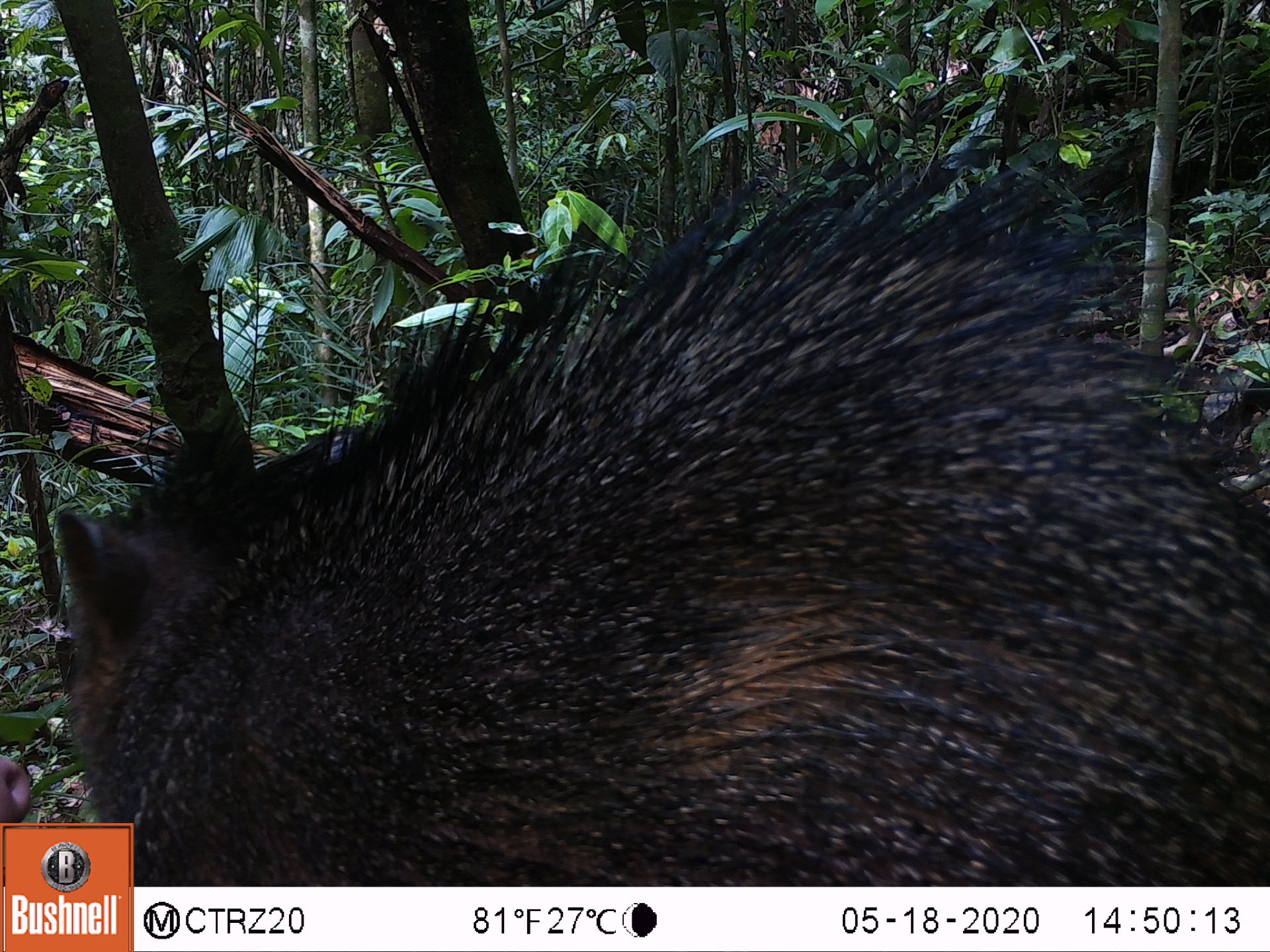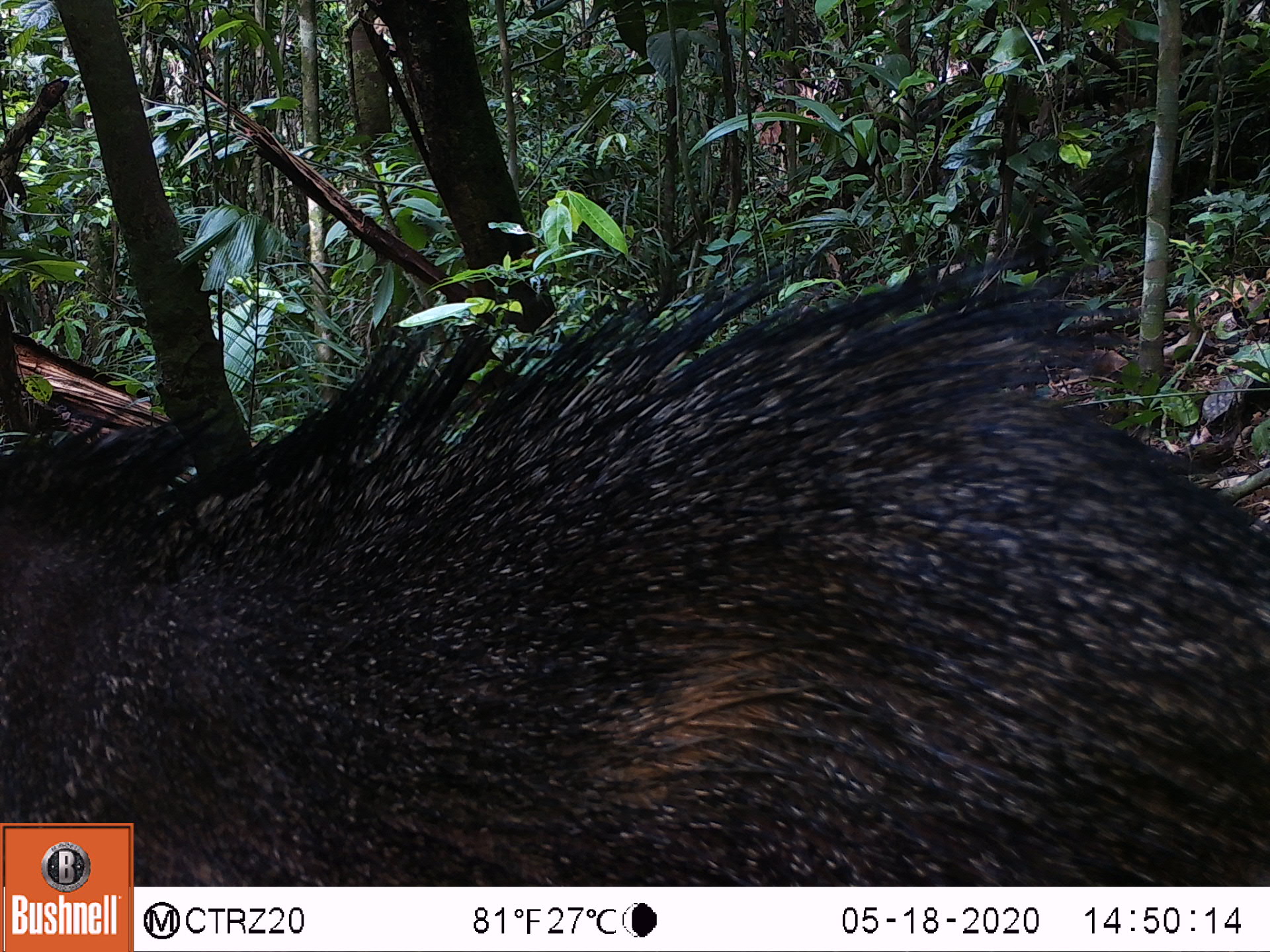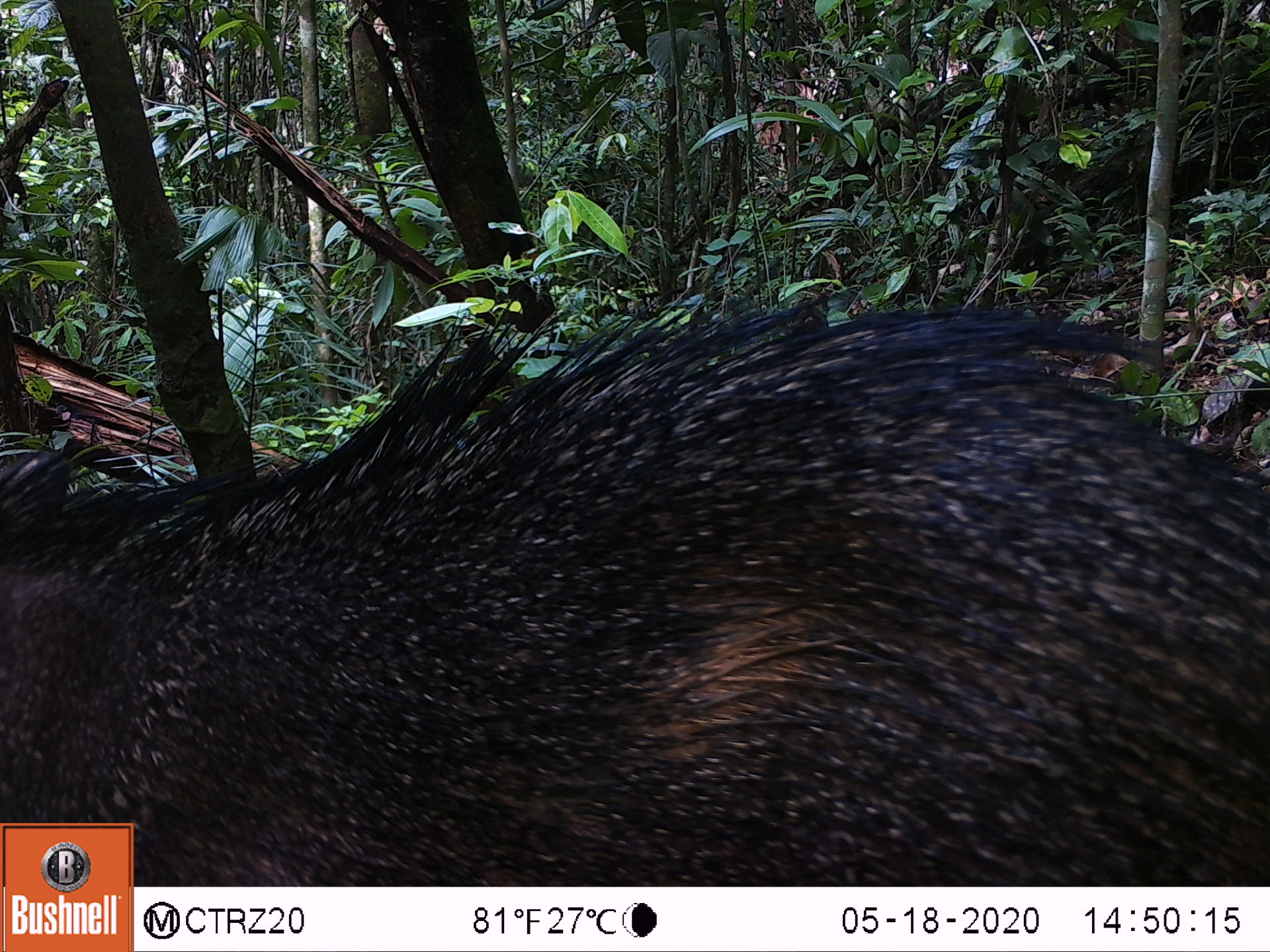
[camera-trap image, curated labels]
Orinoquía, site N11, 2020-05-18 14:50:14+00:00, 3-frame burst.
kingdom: Animalia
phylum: Chordata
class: Mammalia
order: Artiodactyla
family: Tayassuidae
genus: Pecari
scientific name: Pecari tajacu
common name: collared peccary